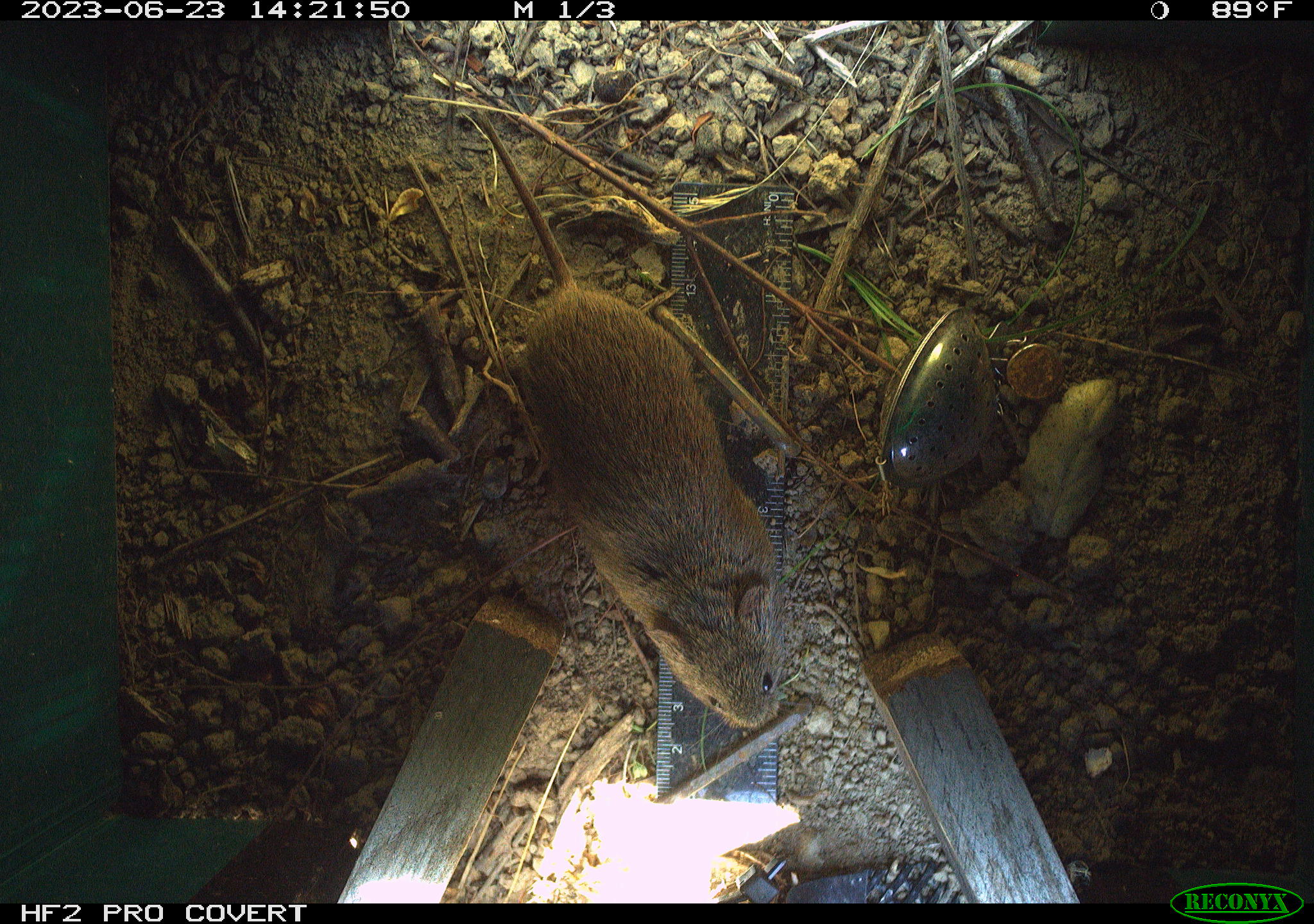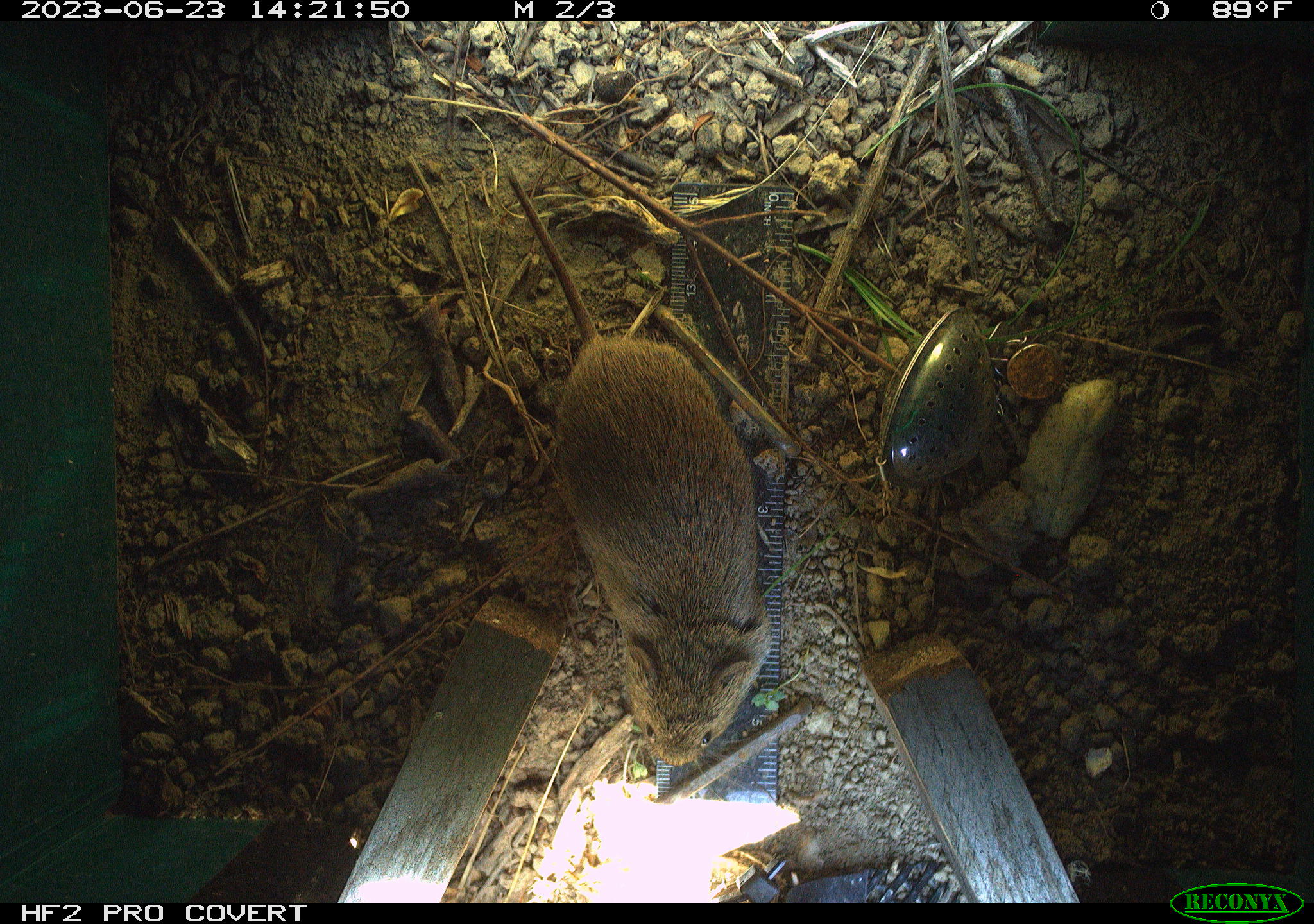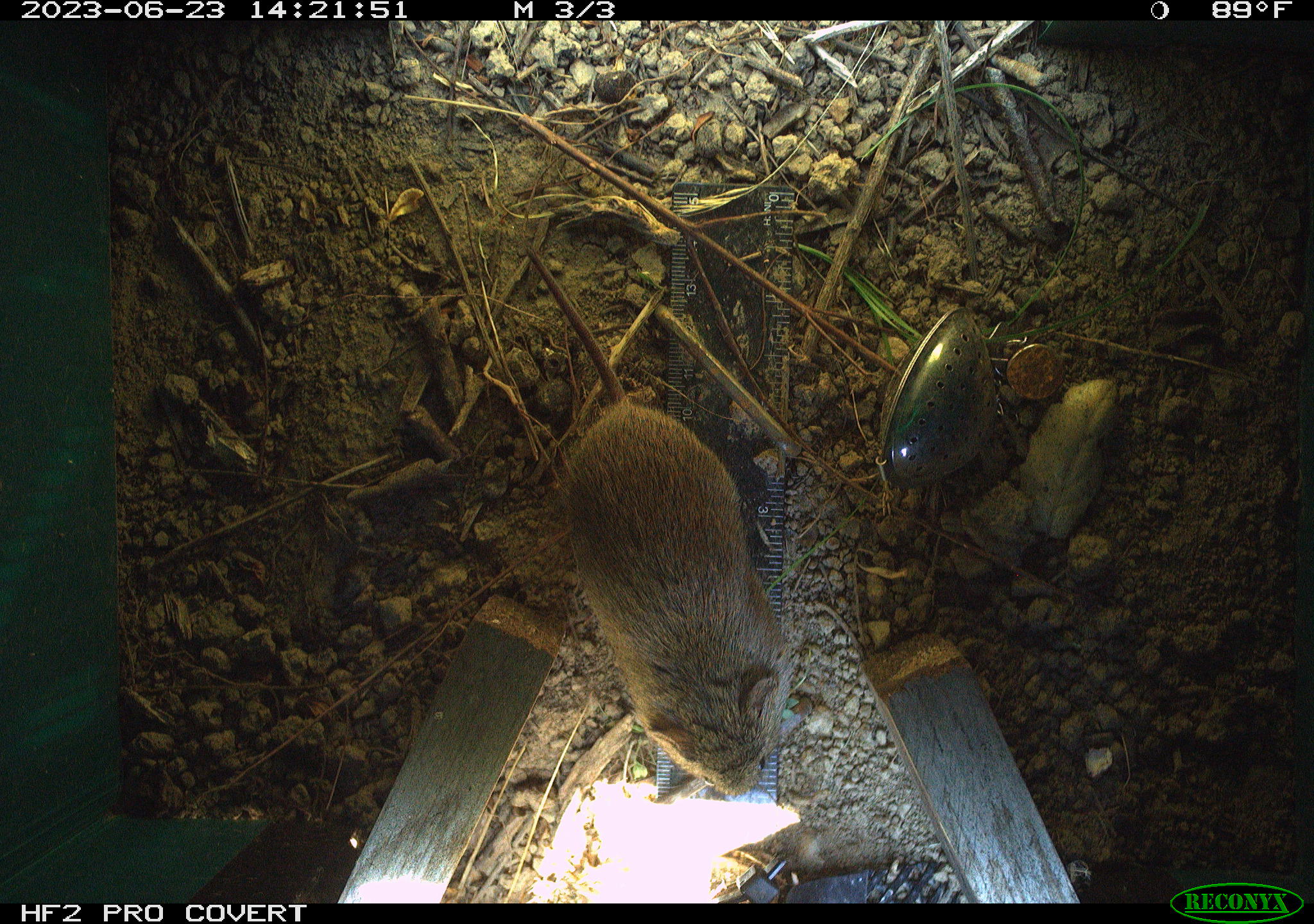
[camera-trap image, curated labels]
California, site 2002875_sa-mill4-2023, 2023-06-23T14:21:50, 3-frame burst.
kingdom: Animalia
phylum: Chordata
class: Mammalia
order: Rodentia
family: Cricetidae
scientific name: Arvicolinae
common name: voles, lemmings, and muskrats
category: arvicolinae subfamily